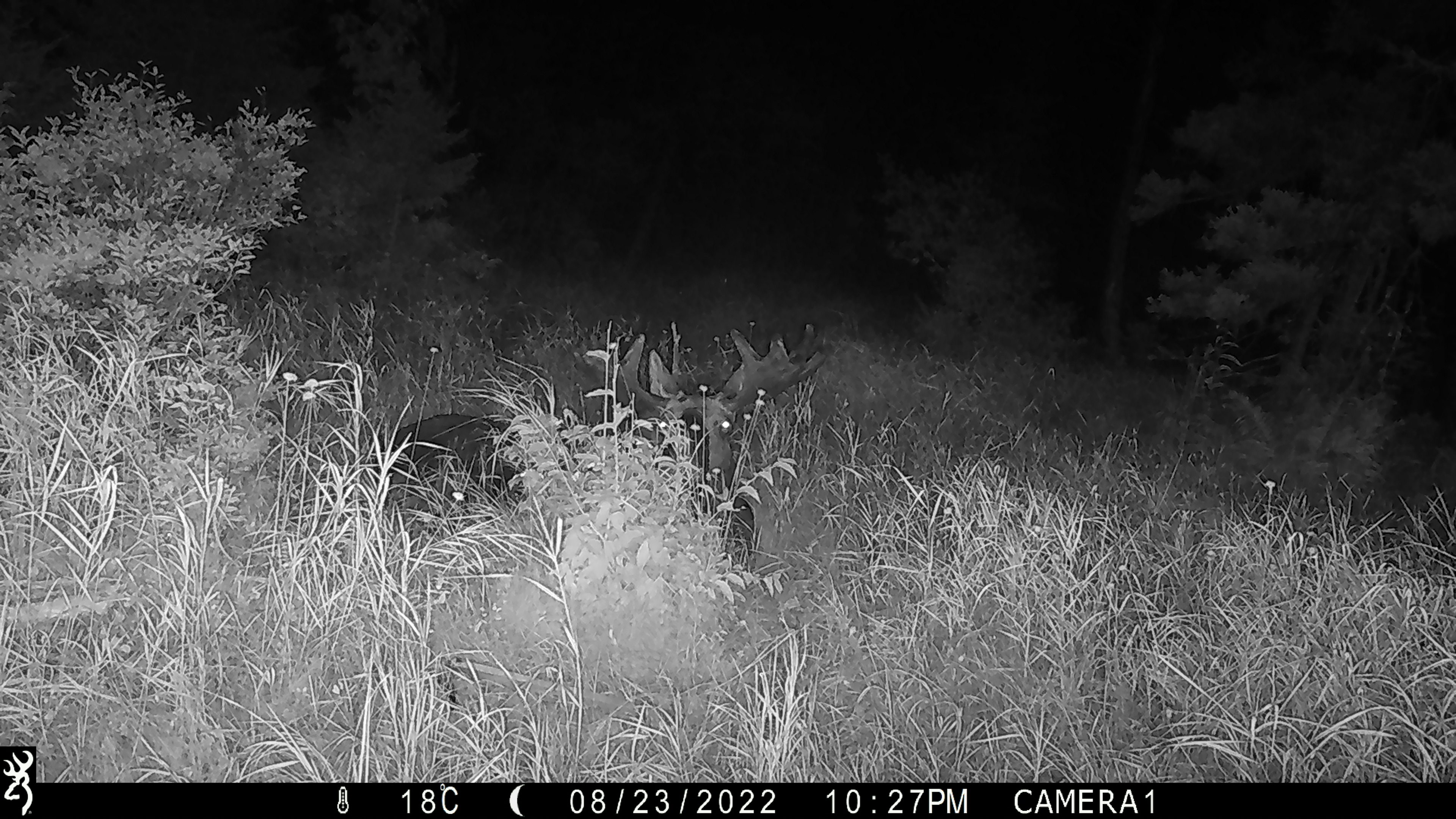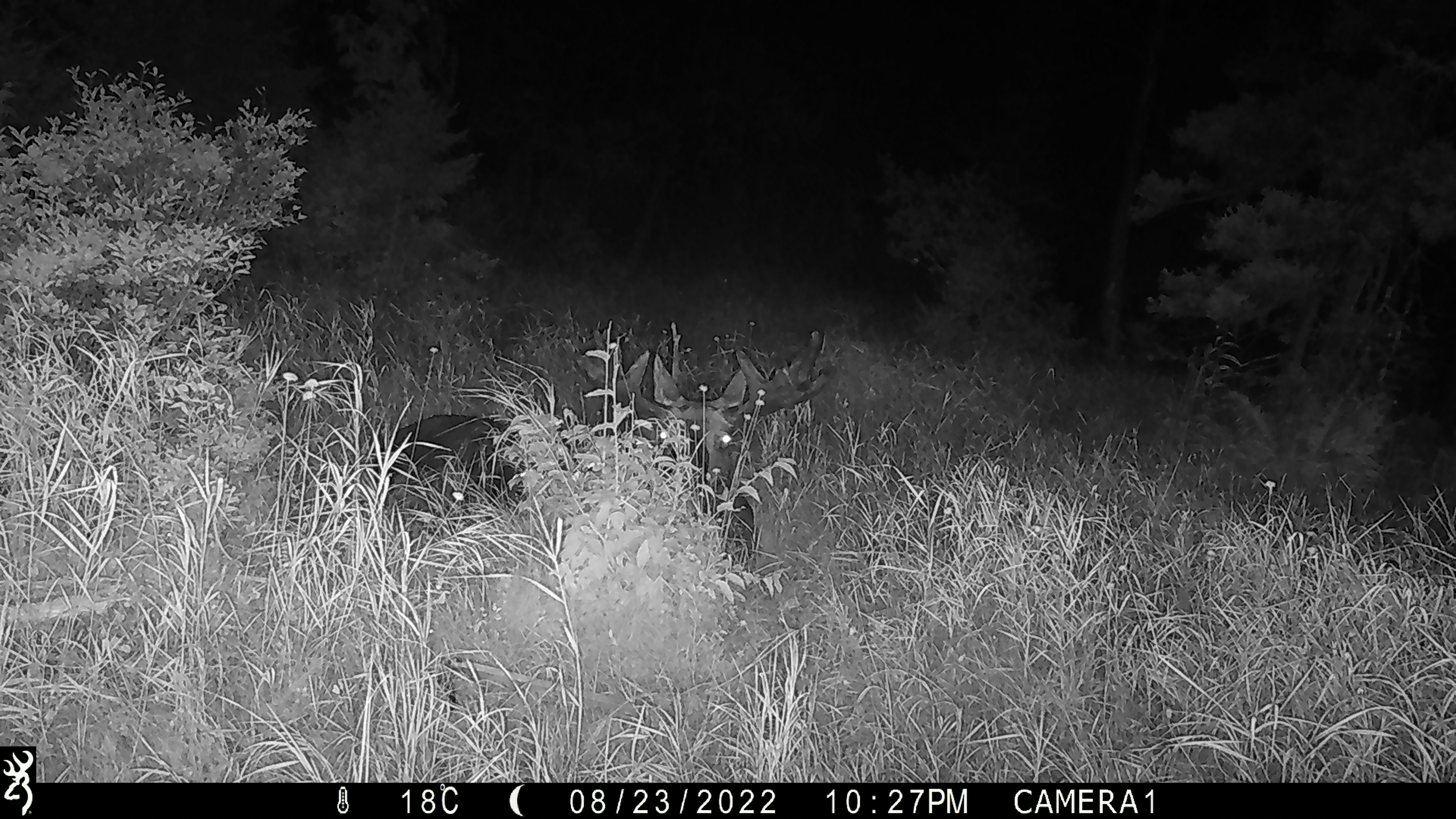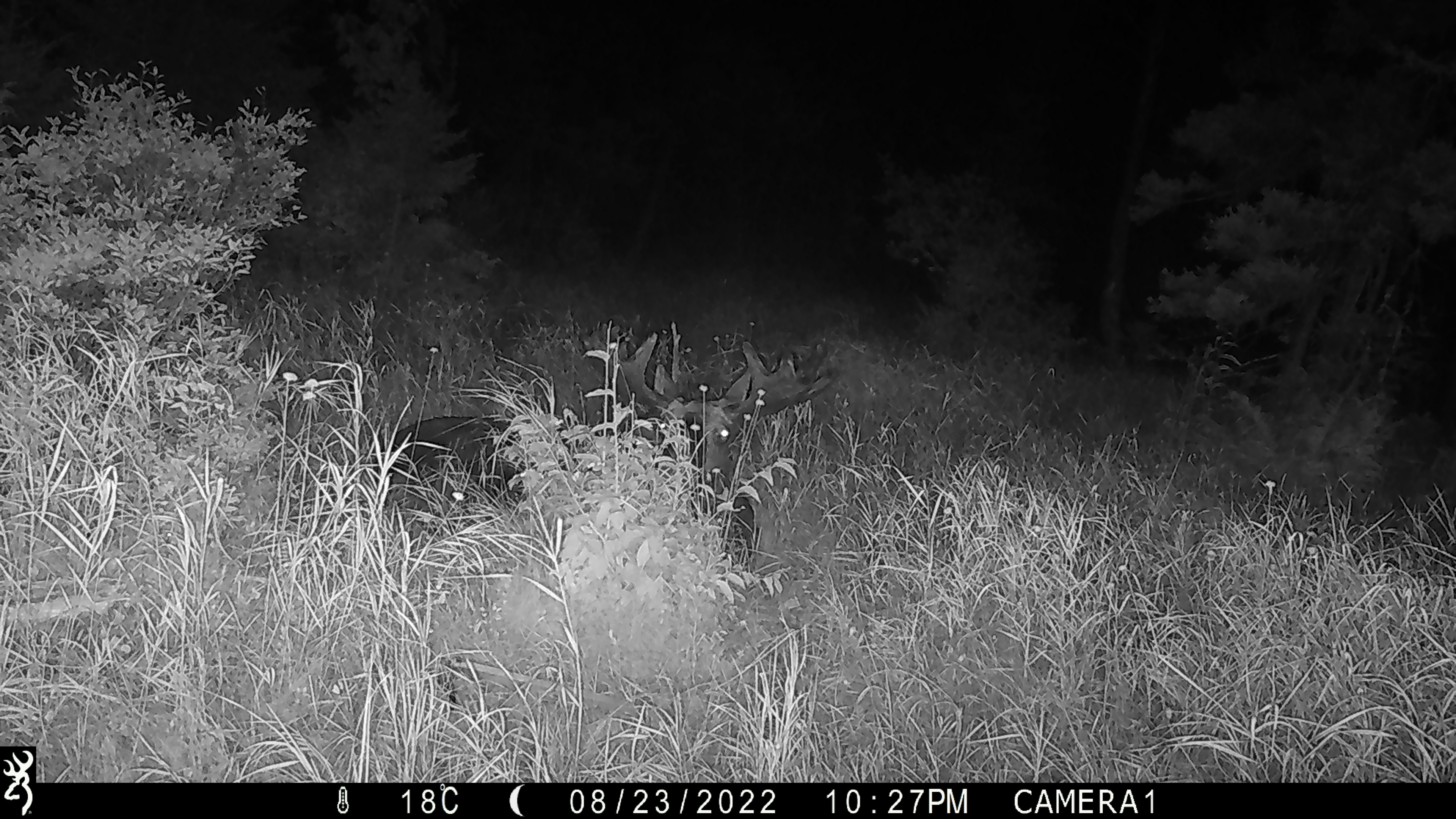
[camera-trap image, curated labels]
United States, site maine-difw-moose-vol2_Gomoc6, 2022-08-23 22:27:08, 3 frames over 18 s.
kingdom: Animalia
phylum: Chordata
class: Mammalia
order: Artiodactyla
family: Cervidae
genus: Alces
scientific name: Alces alces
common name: moose